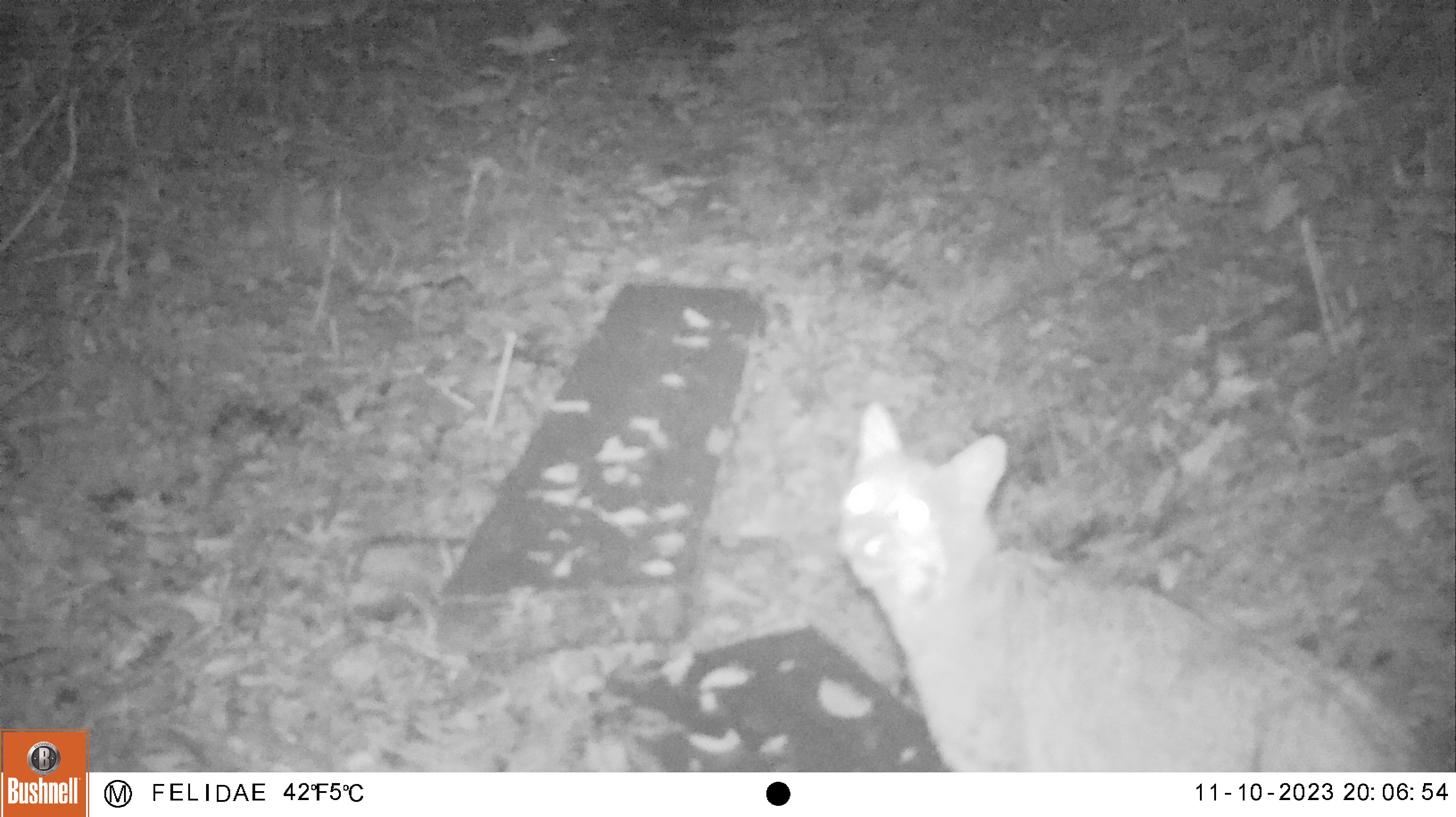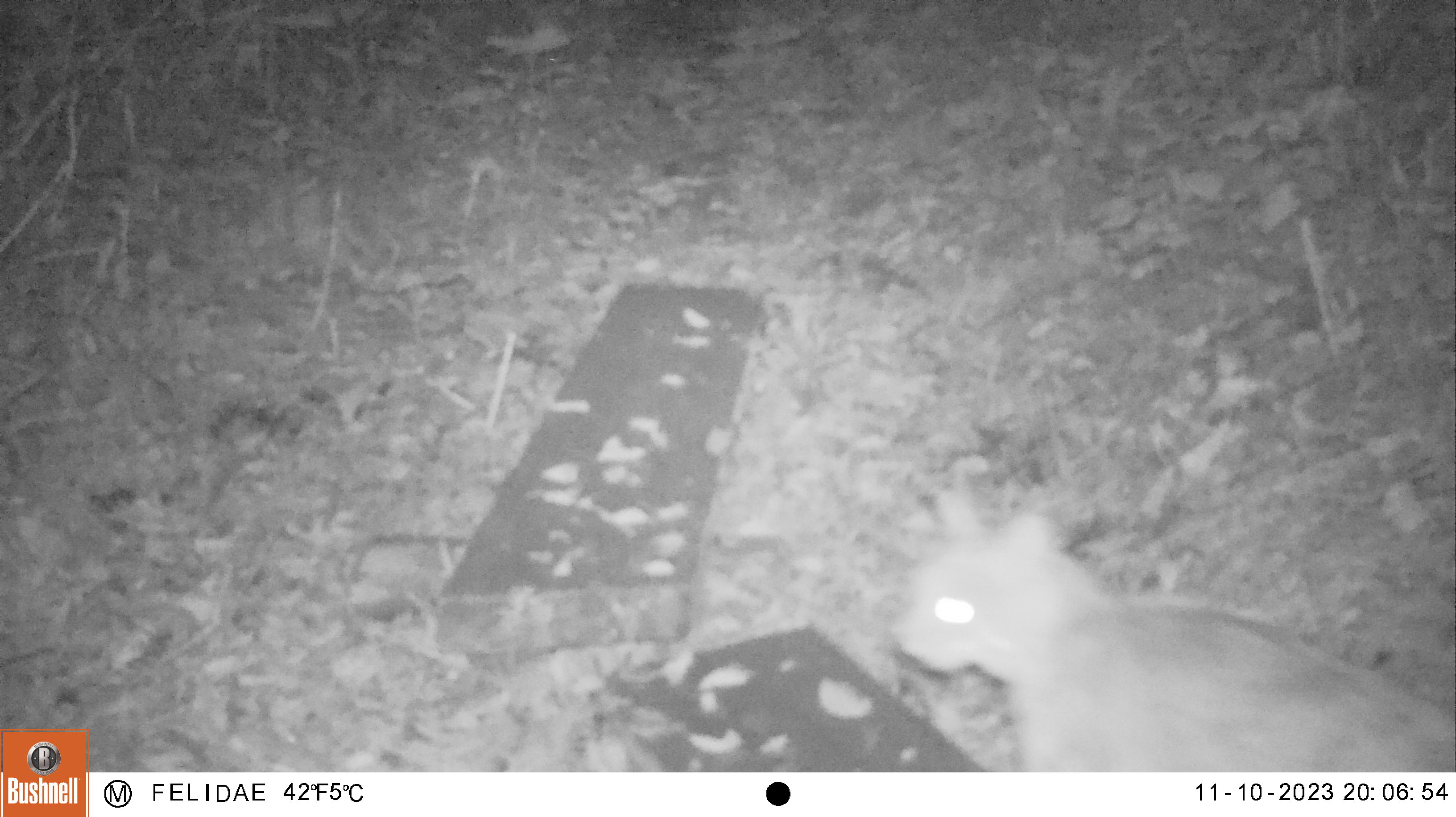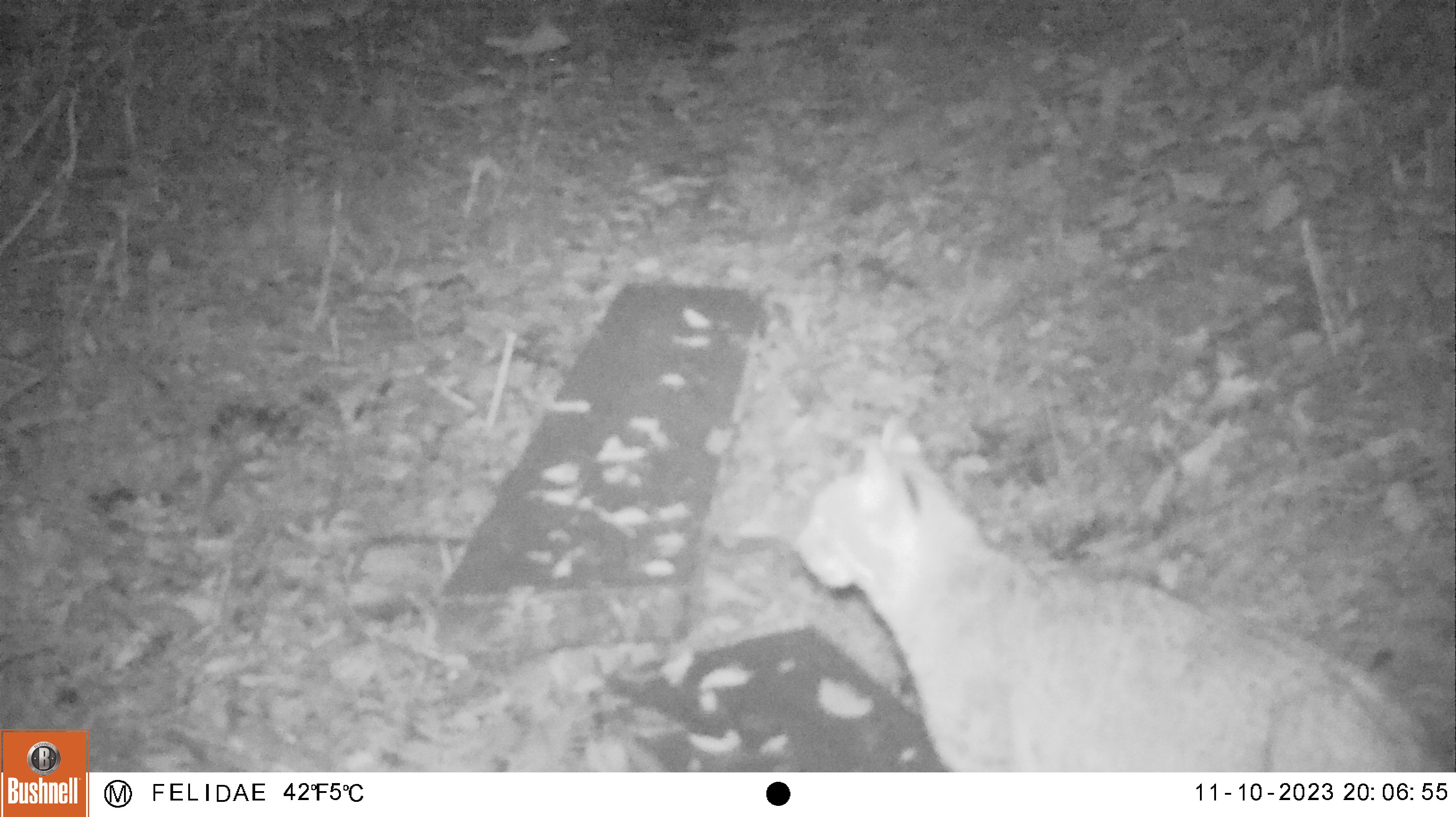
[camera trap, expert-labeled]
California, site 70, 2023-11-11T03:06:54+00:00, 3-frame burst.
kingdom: Animalia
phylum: Chordata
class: Mammalia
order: Carnivora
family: Felidae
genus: Lynx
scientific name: Lynx rufus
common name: bobcat